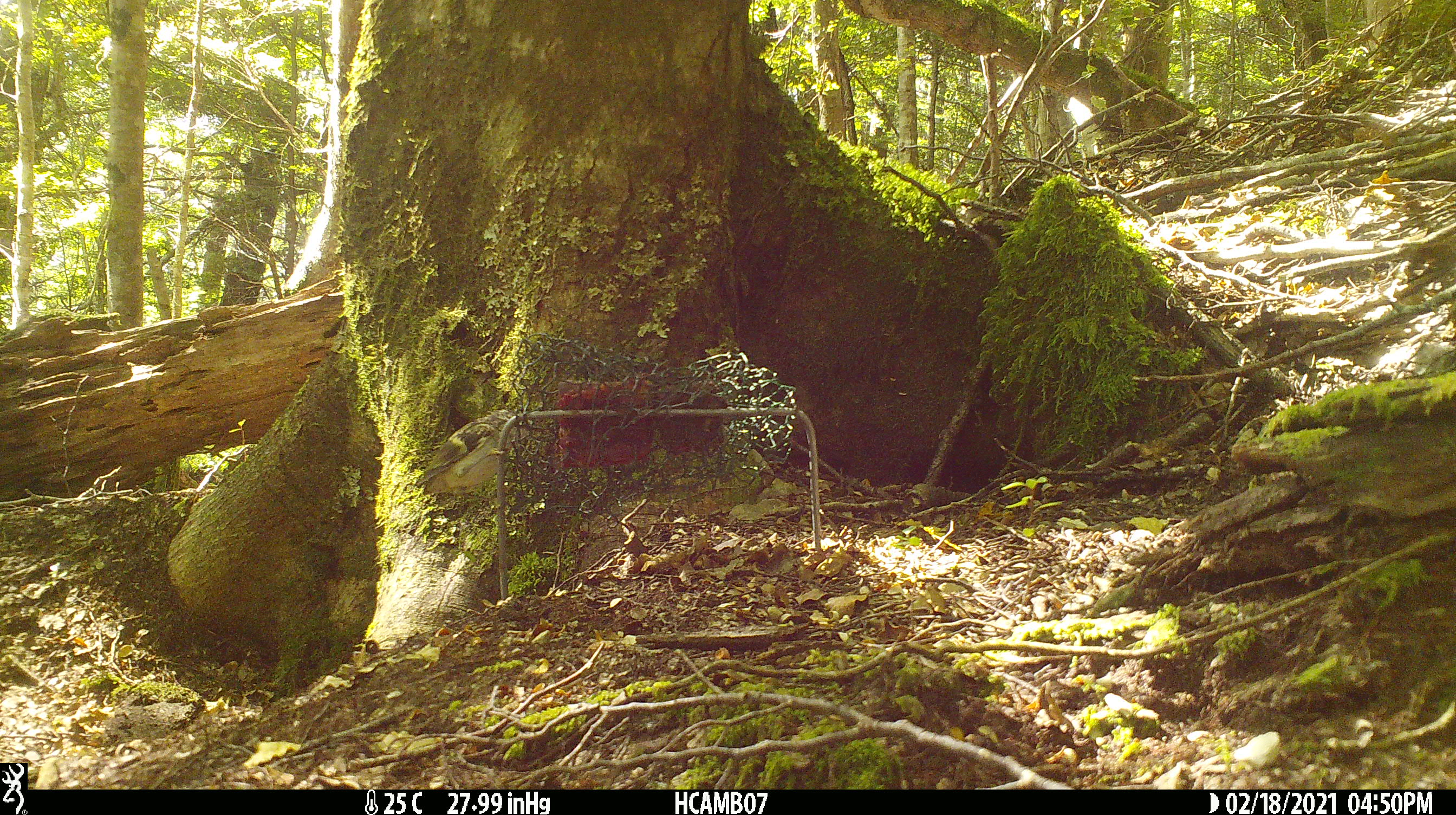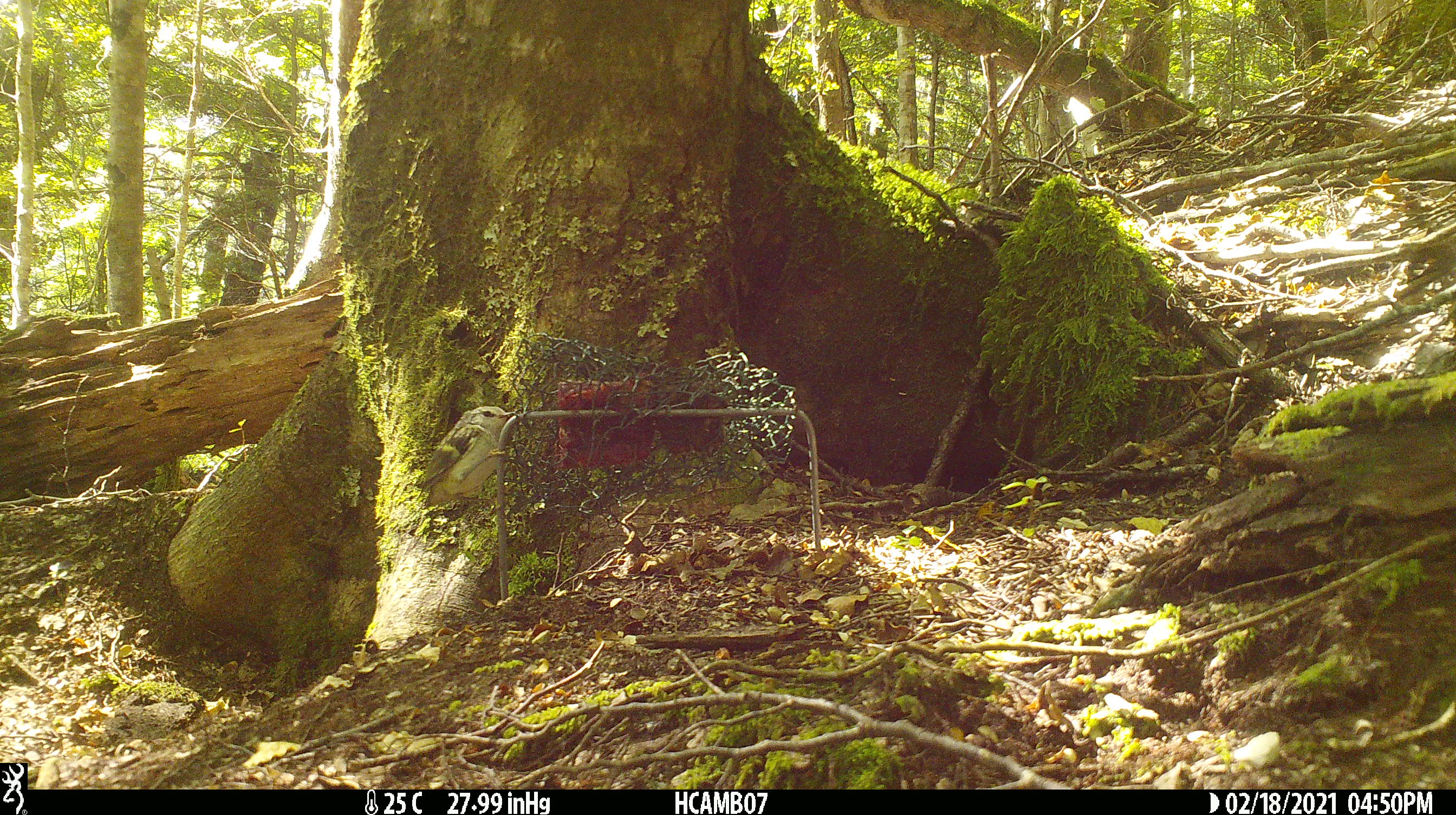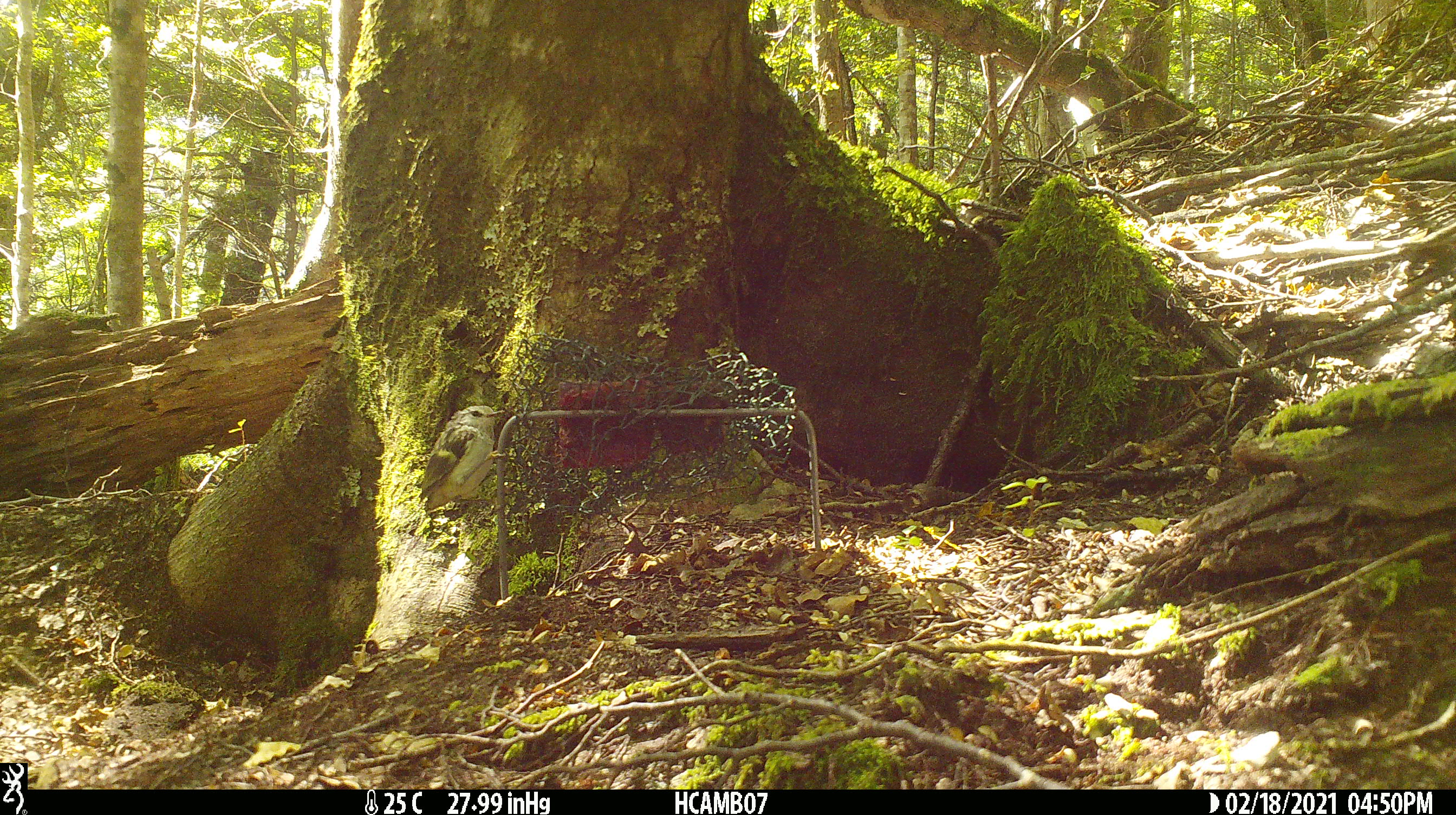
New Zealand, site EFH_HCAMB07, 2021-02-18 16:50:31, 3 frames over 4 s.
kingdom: Animalia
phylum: Chordata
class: Aves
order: Passeriformes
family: Acanthisittidae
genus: Acanthisitta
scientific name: Acanthisitta chloris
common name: rifleman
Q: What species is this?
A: Rifleman (Acanthisitta chloris).